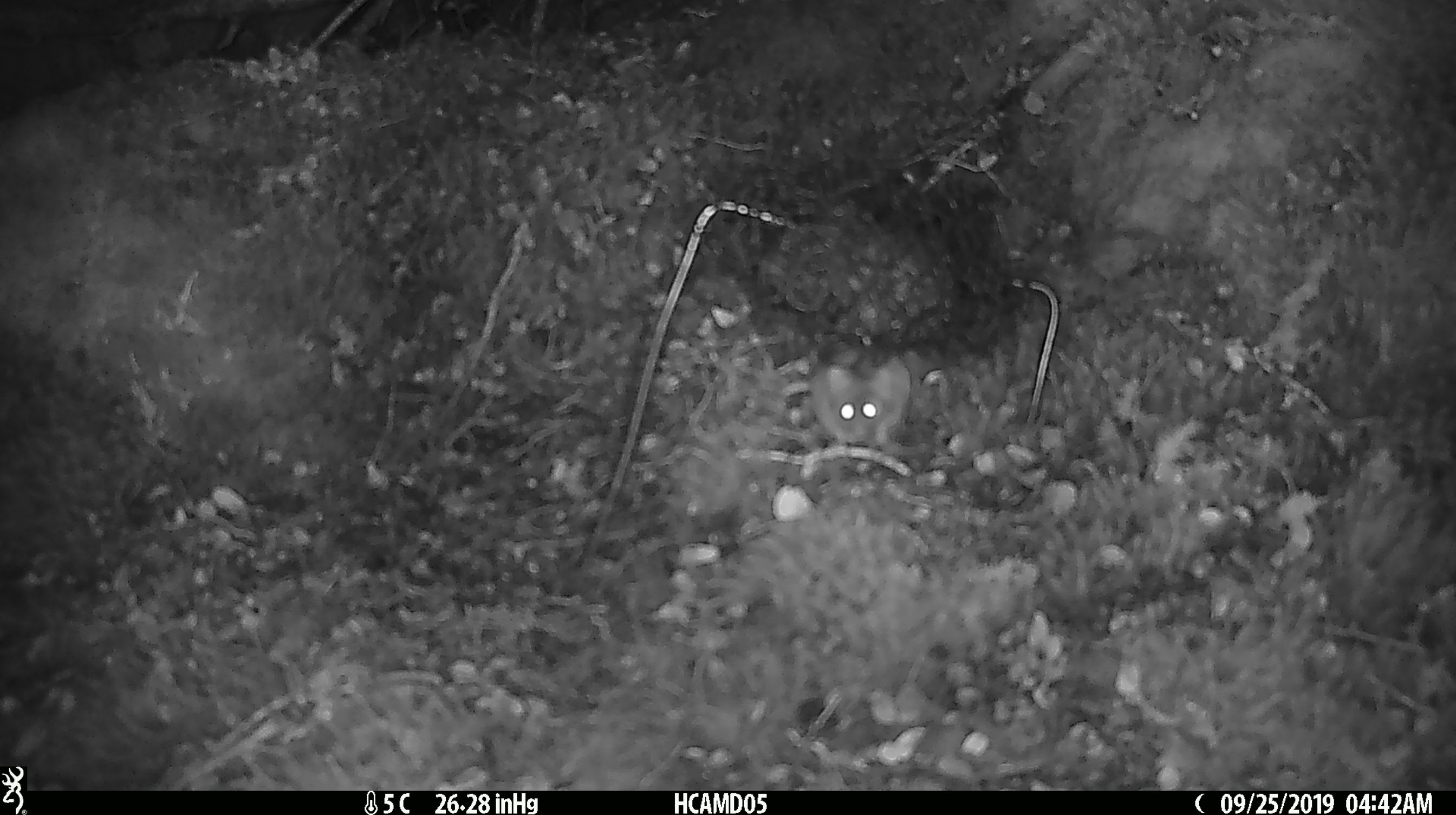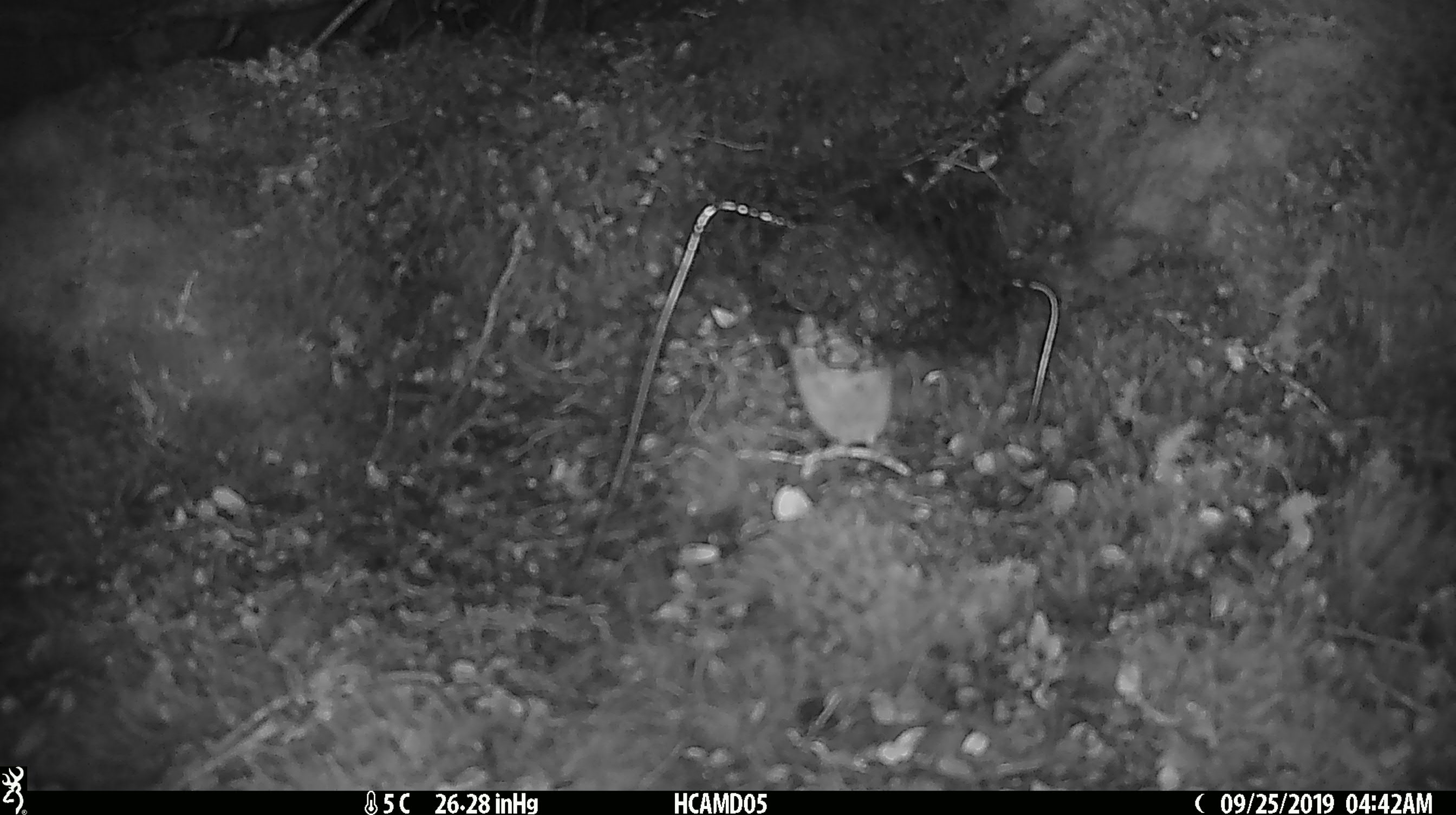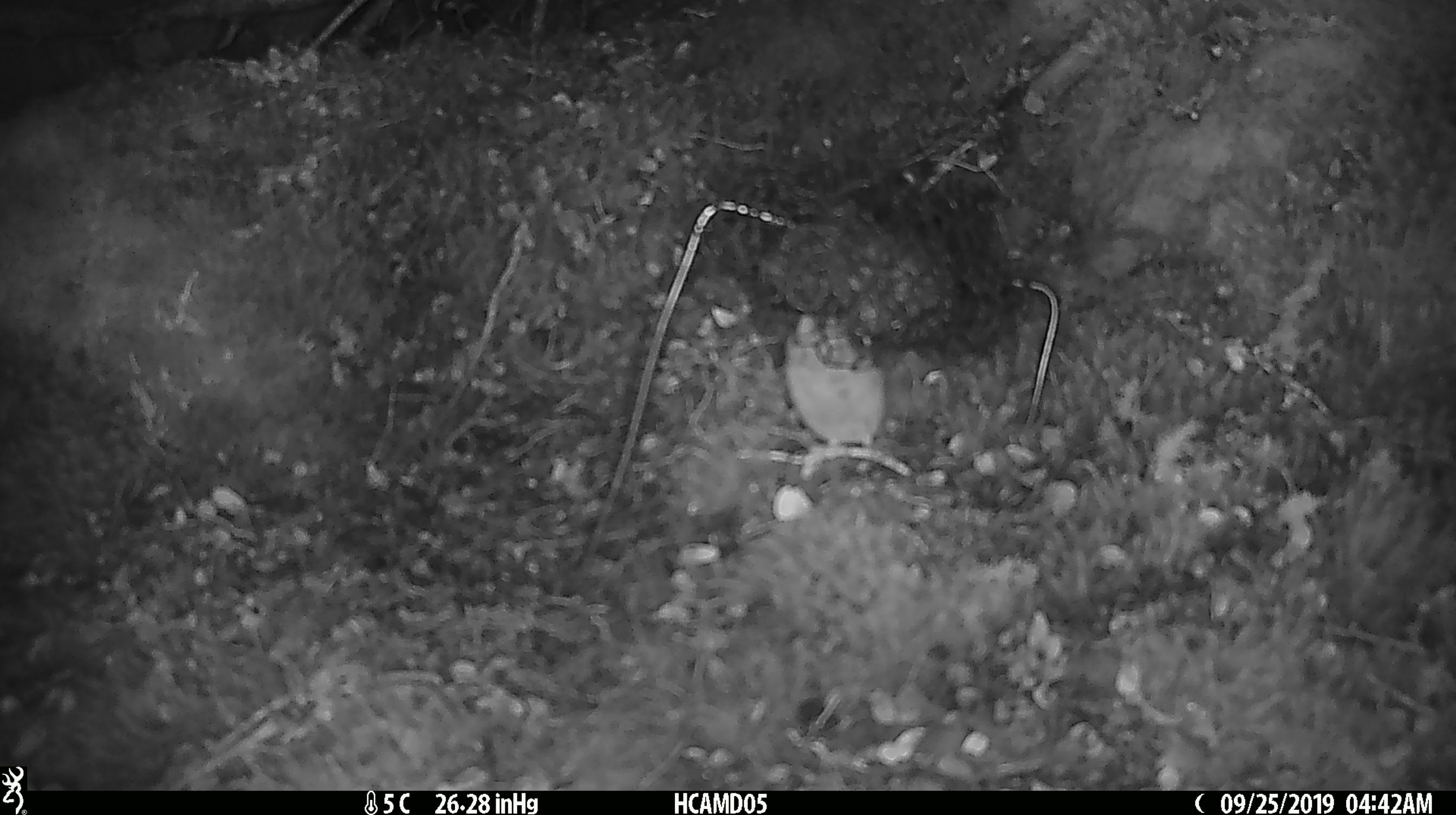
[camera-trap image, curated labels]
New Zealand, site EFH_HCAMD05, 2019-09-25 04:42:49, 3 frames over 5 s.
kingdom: Animalia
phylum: Chordata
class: Mammalia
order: Rodentia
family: Muridae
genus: Mus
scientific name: Mus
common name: mouse